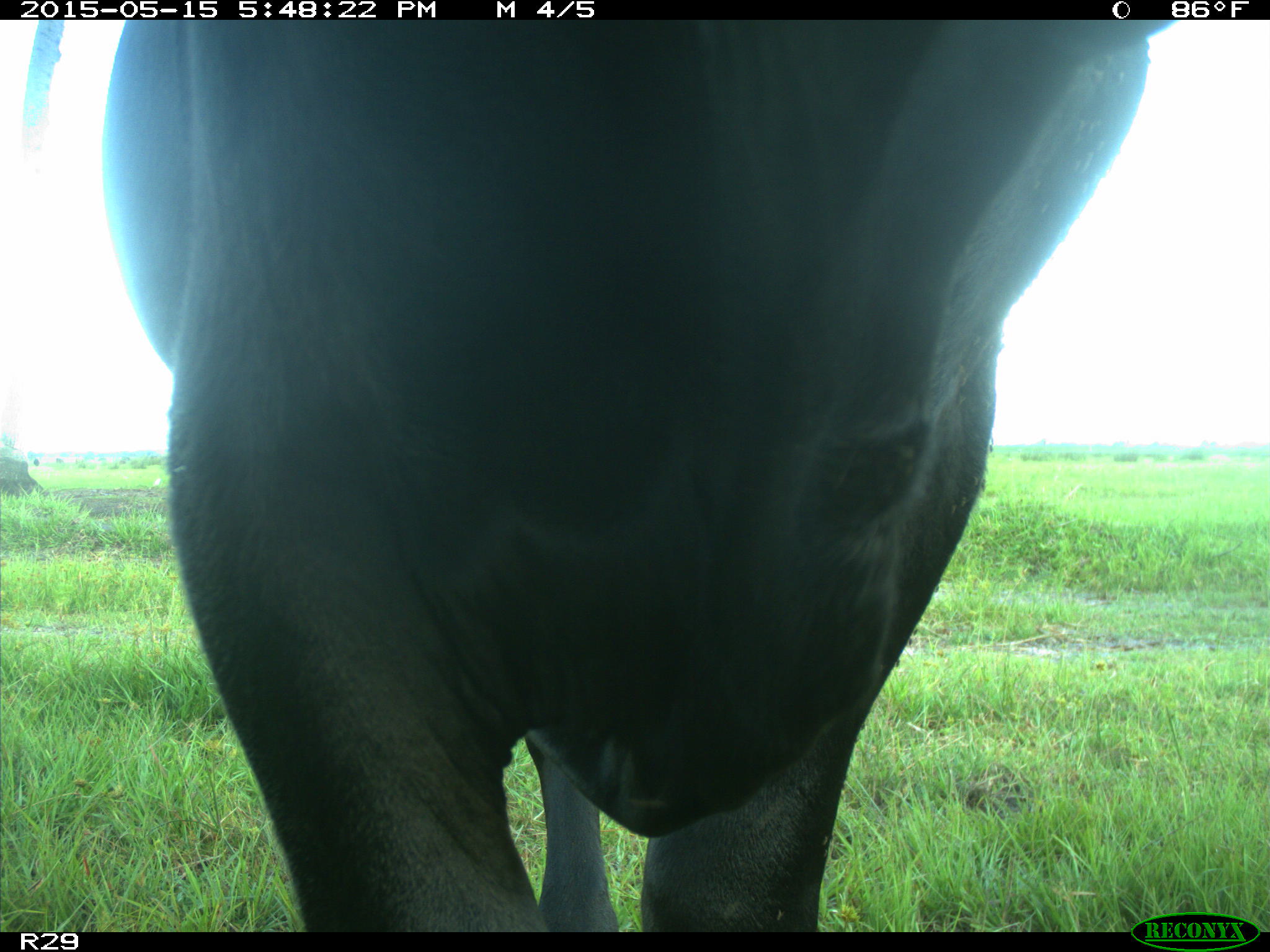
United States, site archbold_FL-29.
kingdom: Animalia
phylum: Chordata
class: Mammalia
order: Artiodactyla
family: Bovidae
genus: Bos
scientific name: Bos taurus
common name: domestic cow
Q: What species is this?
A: Bos taurus (domestic cow).